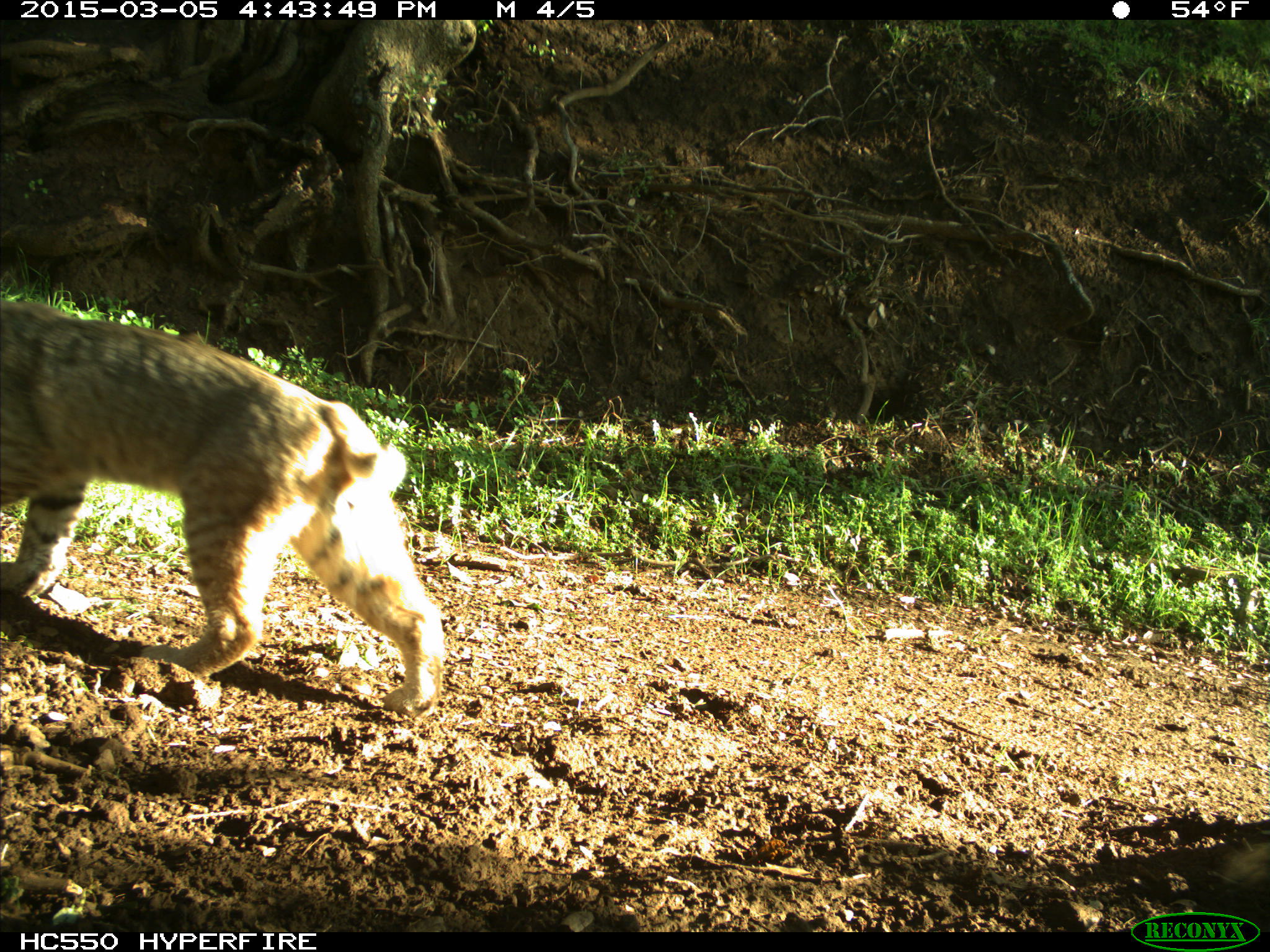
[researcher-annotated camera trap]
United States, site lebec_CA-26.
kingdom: Animalia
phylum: Chordata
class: Mammalia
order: Carnivora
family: Felidae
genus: Lynx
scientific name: Lynx rufus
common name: bobcat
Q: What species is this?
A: Lynx rufus (bobcat).